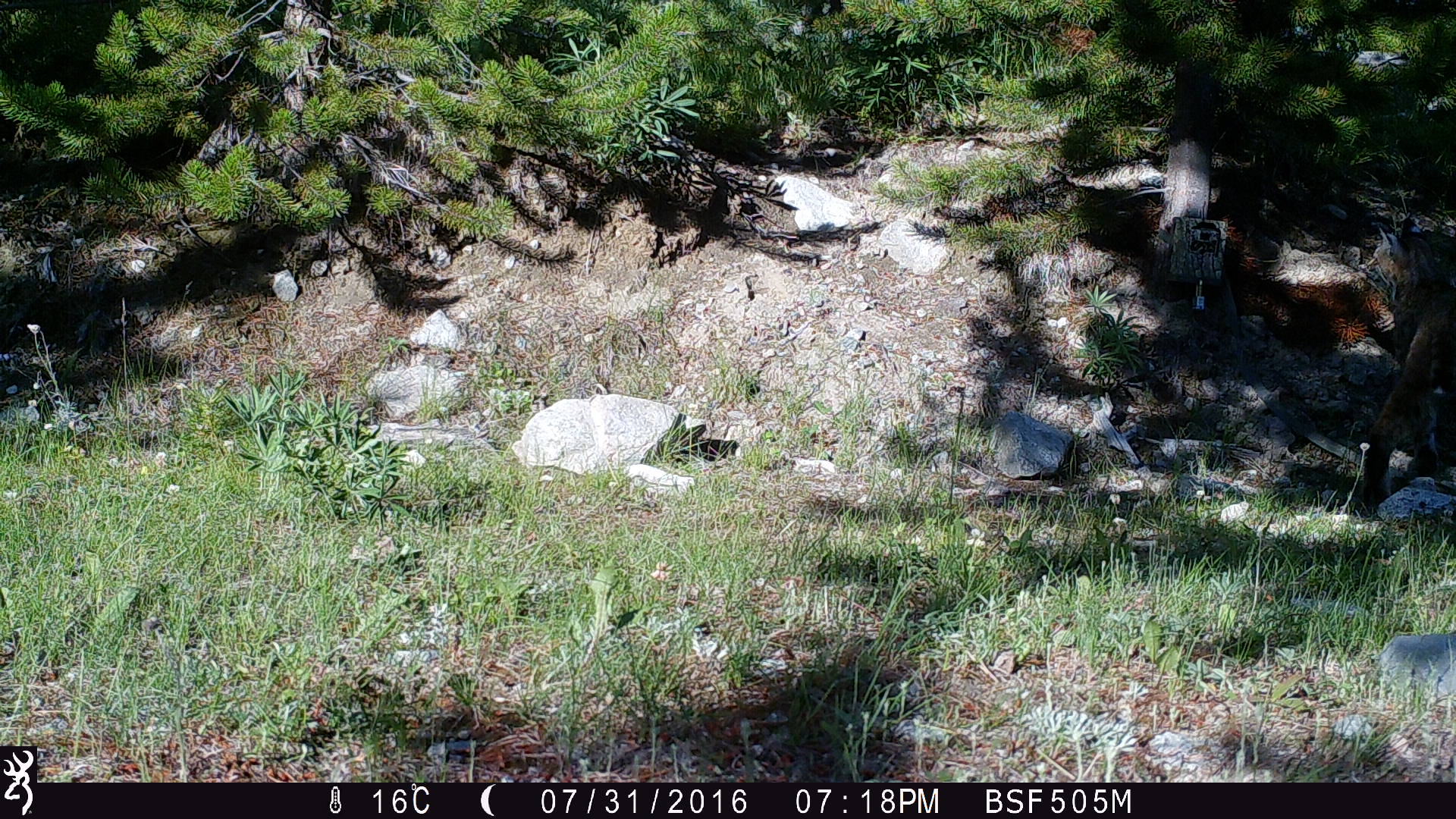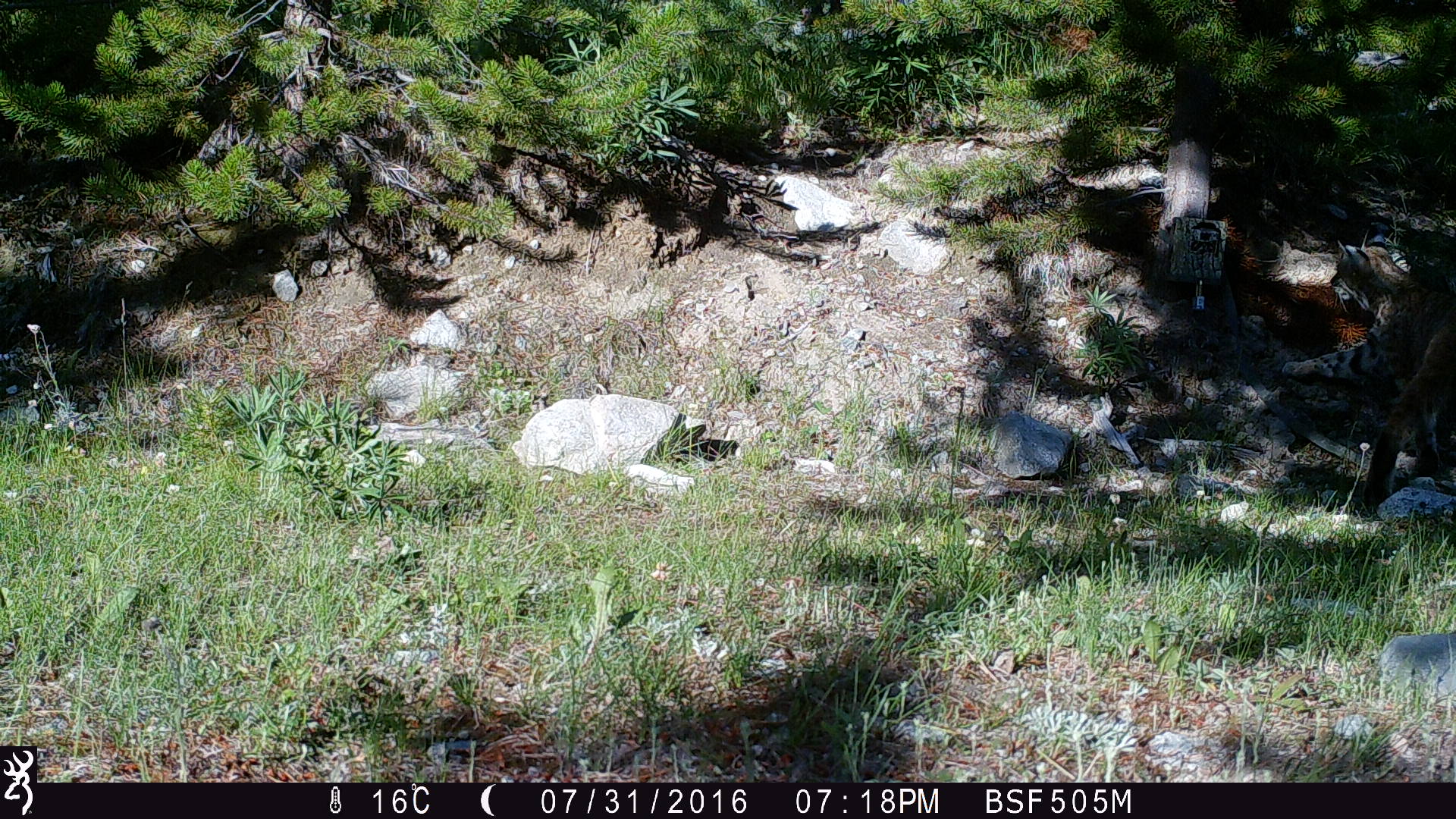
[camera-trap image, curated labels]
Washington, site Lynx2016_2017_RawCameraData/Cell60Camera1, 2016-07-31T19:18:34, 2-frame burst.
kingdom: Animalia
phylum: Chordata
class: Mammalia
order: Carnivora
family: Felidae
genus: Lynx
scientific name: Lynx rufus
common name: bobcat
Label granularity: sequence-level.